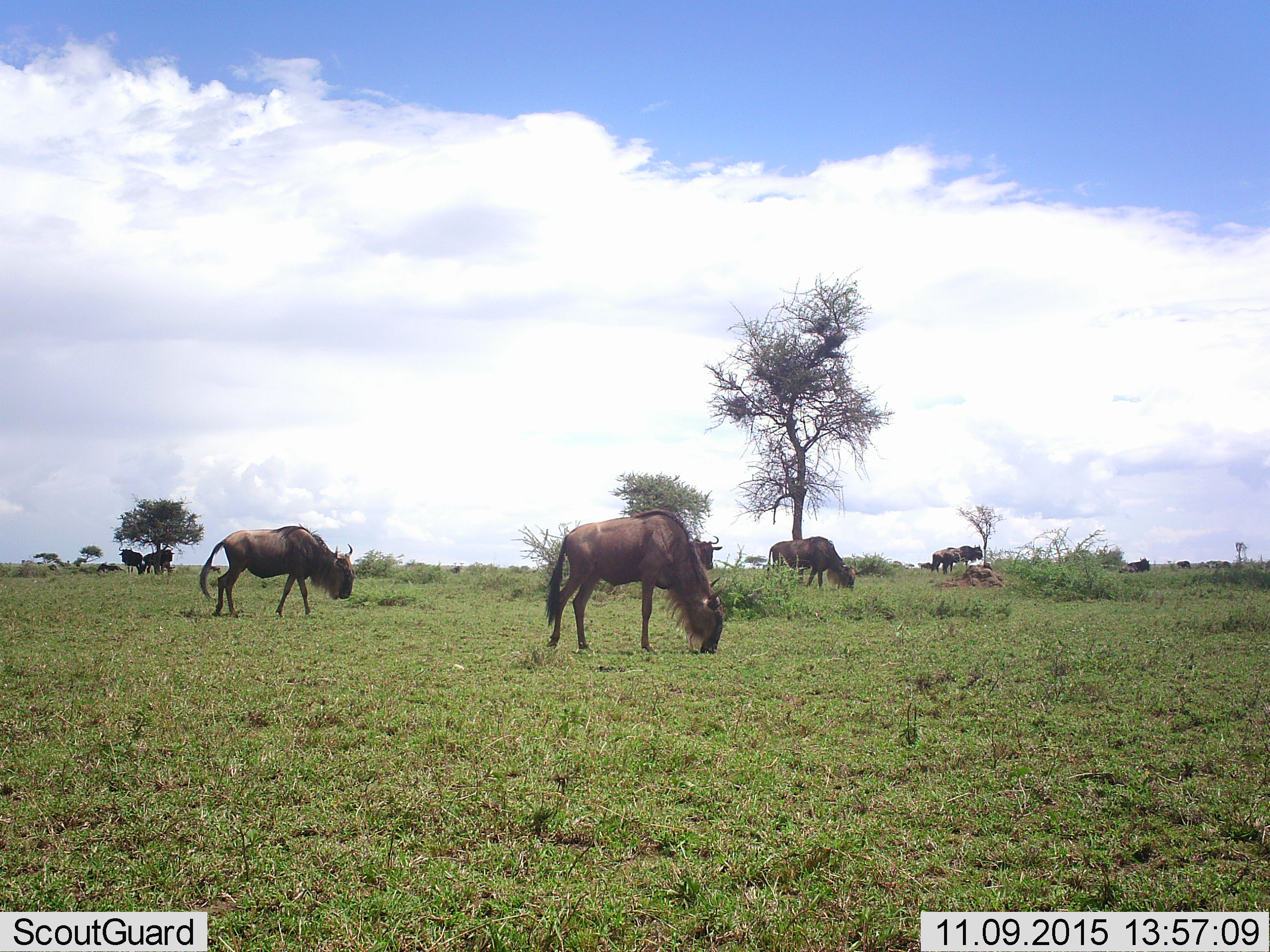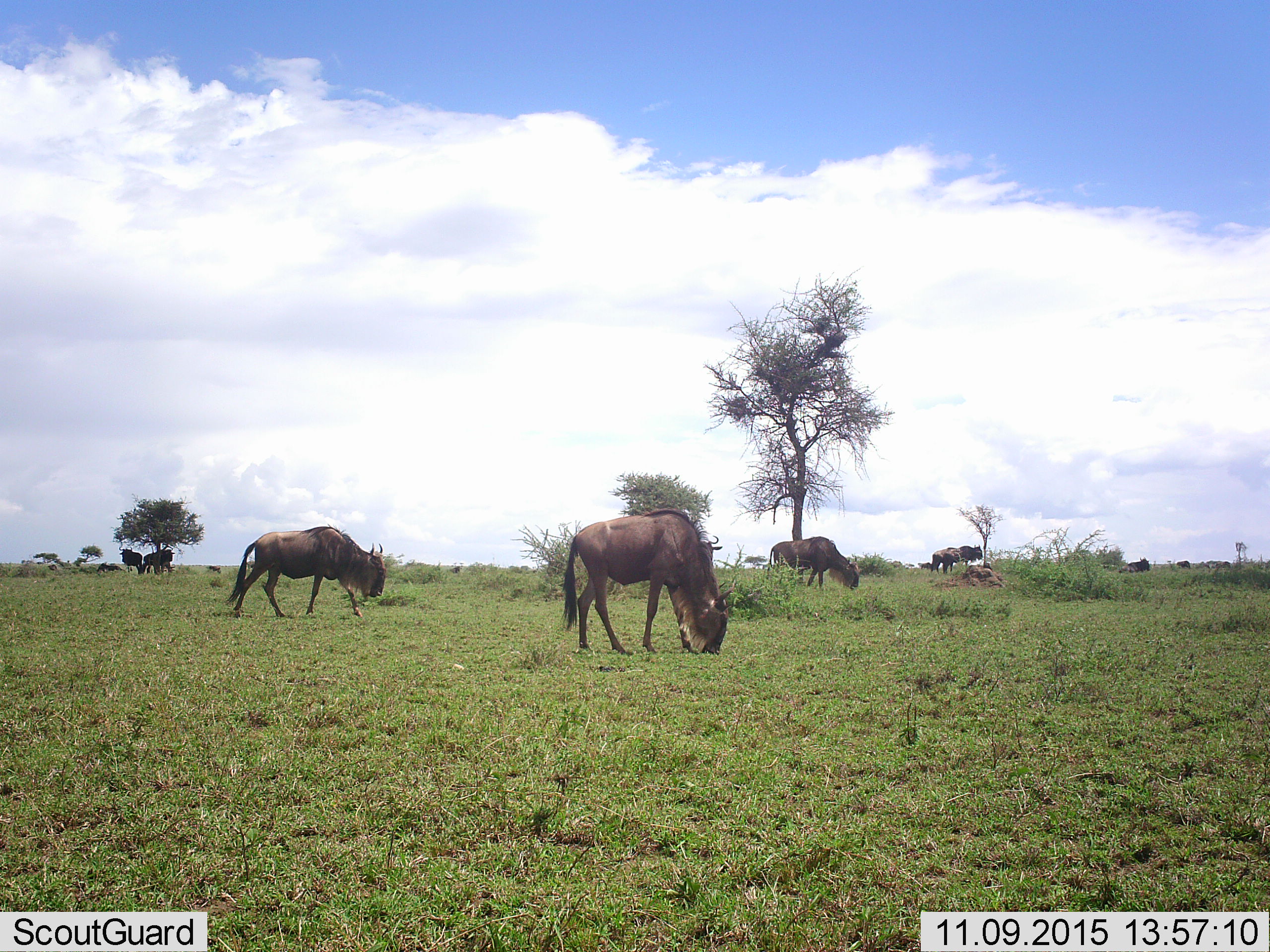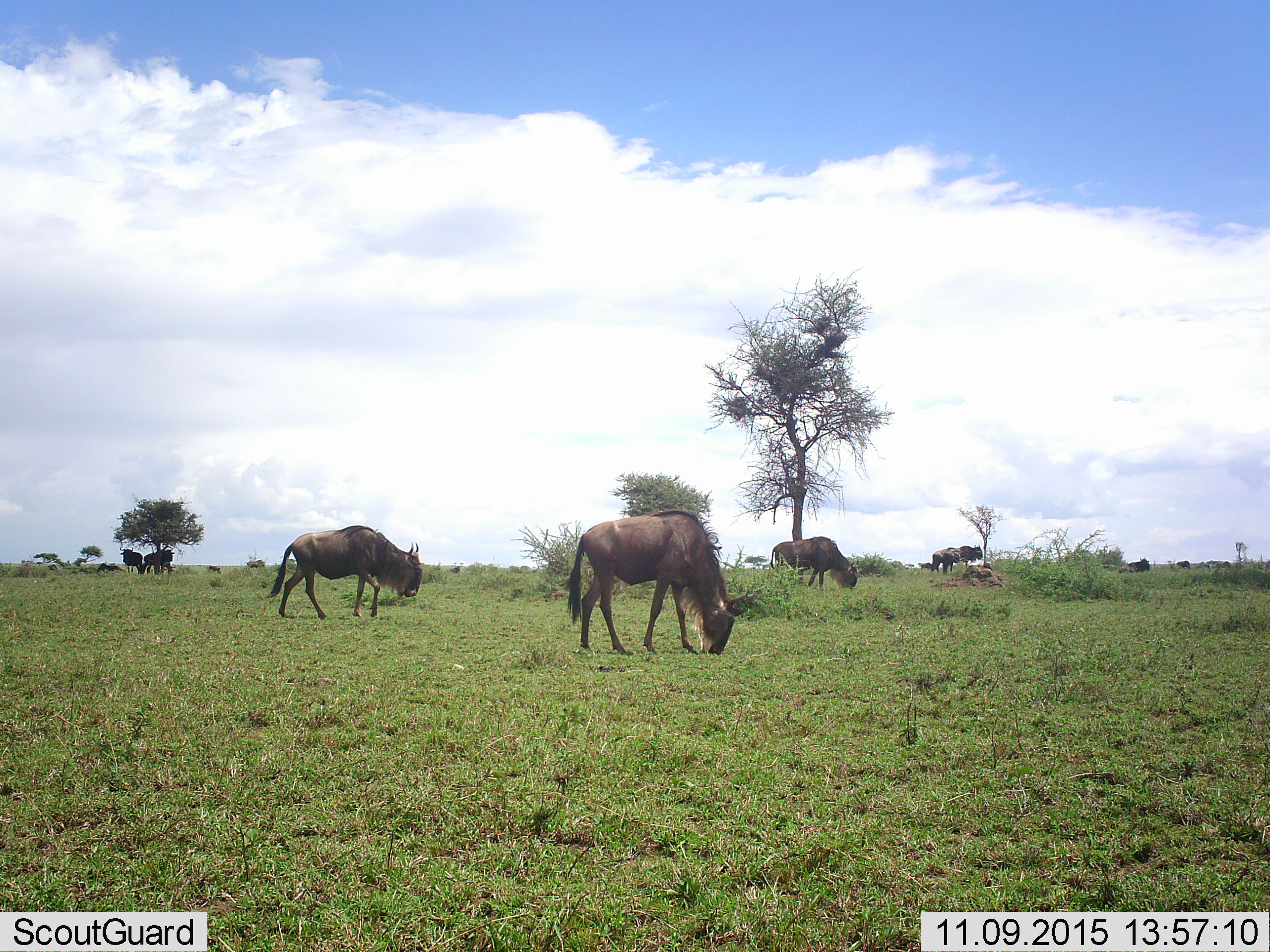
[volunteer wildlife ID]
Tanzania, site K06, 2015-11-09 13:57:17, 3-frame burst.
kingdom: Animalia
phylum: Chordata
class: Mammalia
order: Artiodactyla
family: Bovidae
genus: Connochaetes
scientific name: Connochaetes taurinus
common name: blue wildebeest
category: wildebeest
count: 11-50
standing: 88%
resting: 62%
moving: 75%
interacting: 0%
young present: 0%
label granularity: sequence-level